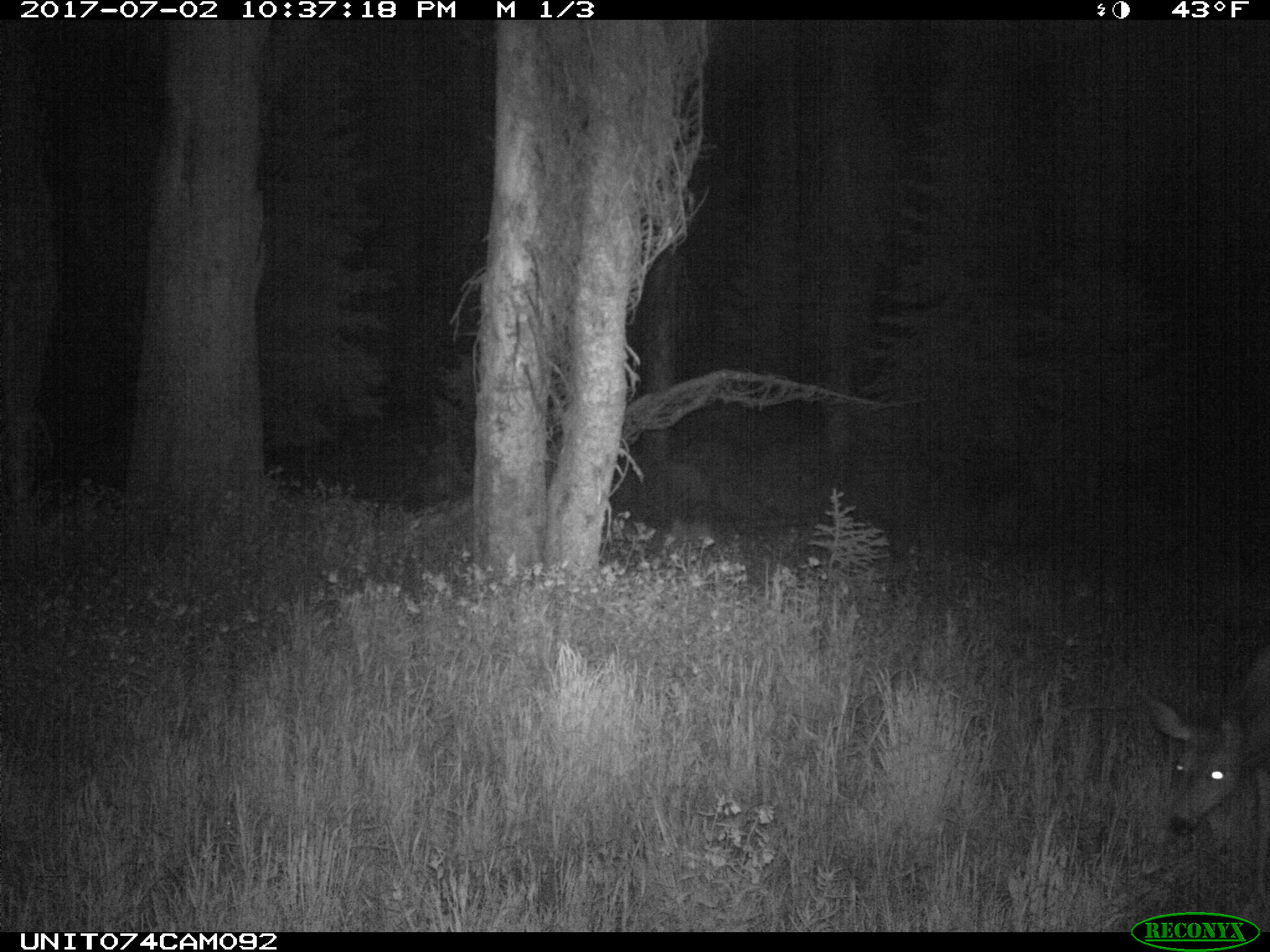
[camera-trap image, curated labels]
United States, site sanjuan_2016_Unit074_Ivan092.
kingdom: Animalia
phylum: Chordata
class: Mammalia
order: Artiodactyla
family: Cervidae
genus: Odocoileus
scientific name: Odocoileus hemionus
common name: mule deer